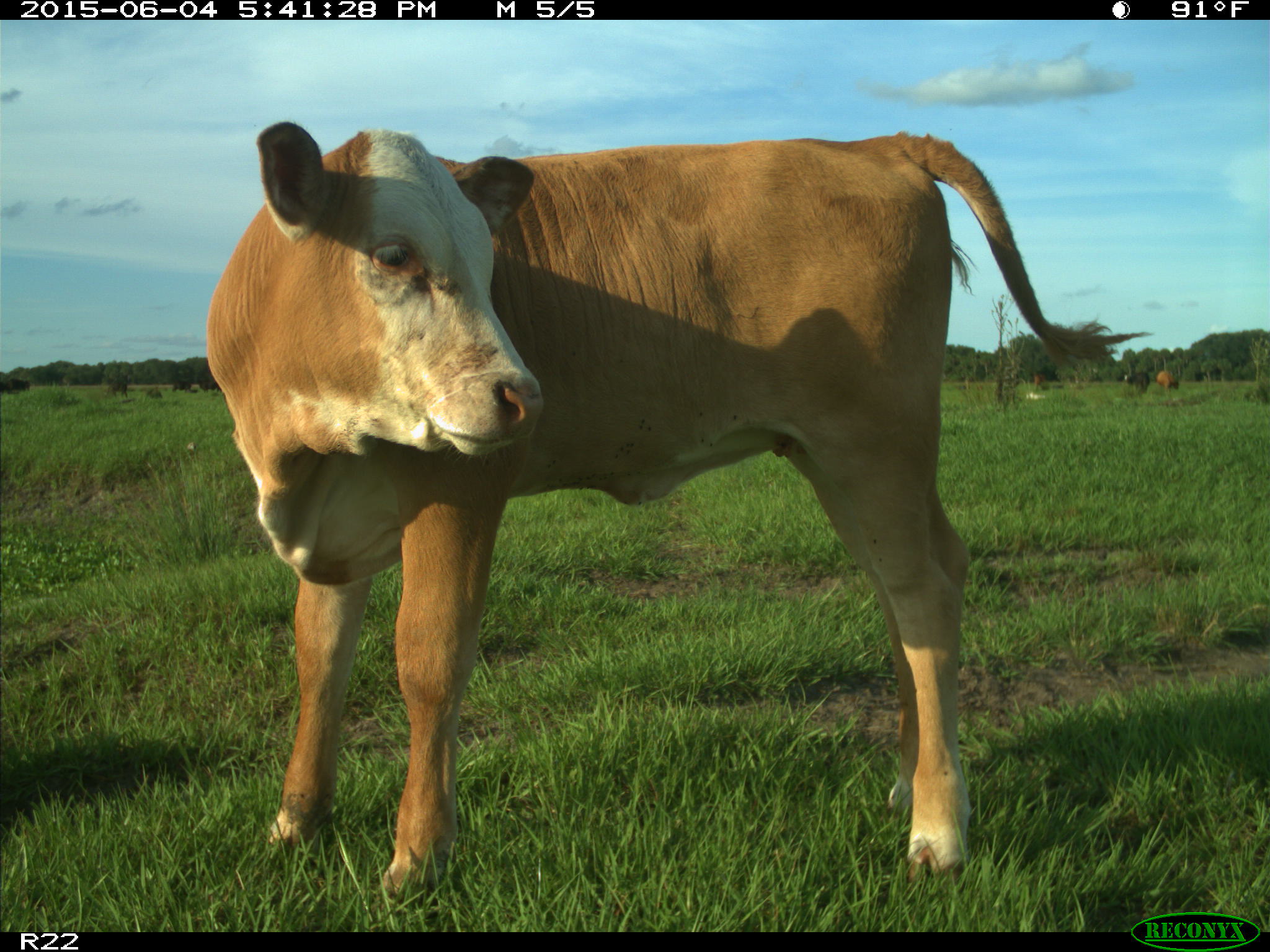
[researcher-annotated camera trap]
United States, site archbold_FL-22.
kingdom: Animalia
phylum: Chordata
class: Mammalia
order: Artiodactyla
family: Bovidae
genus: Bos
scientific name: Bos taurus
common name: domestic cow